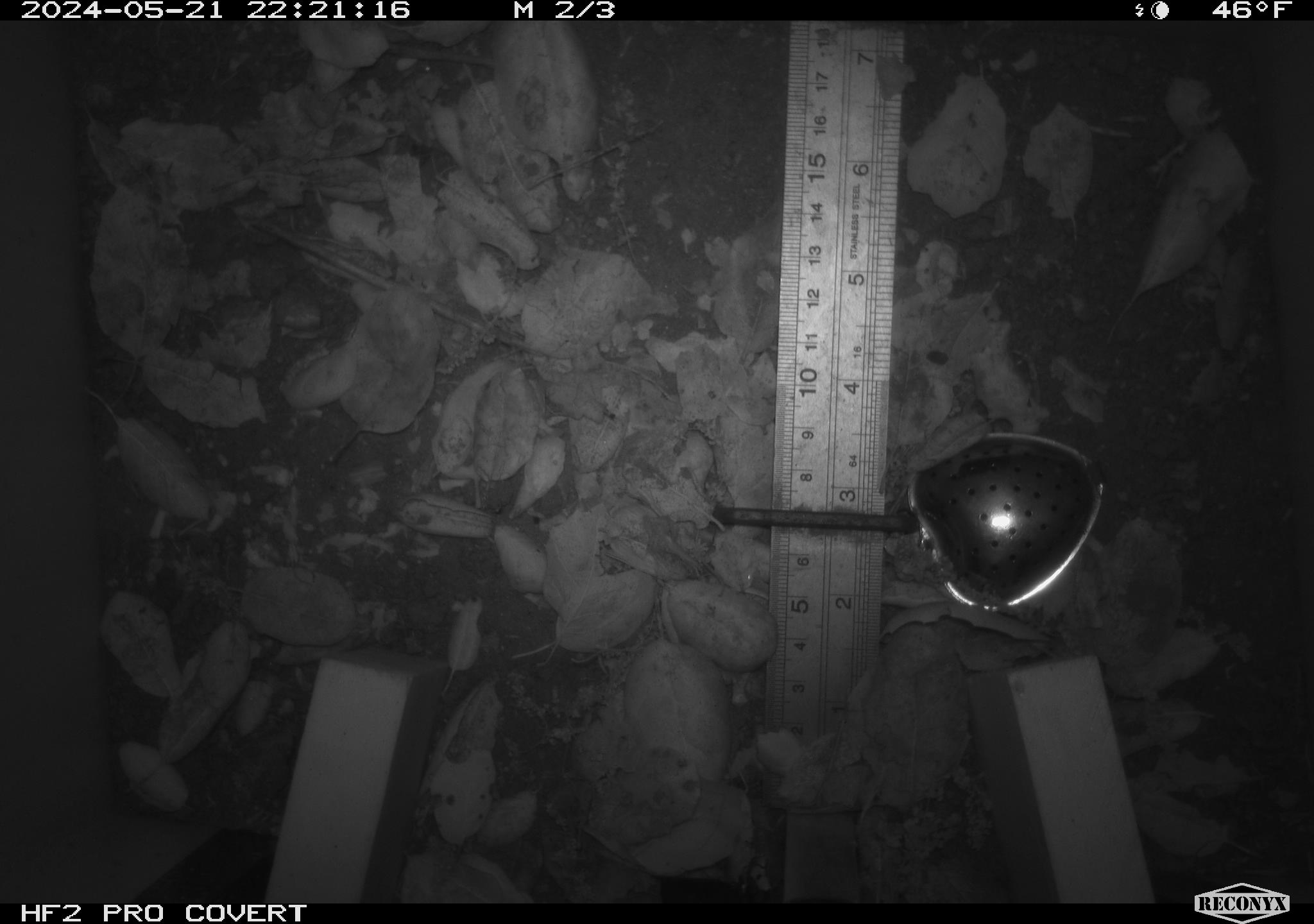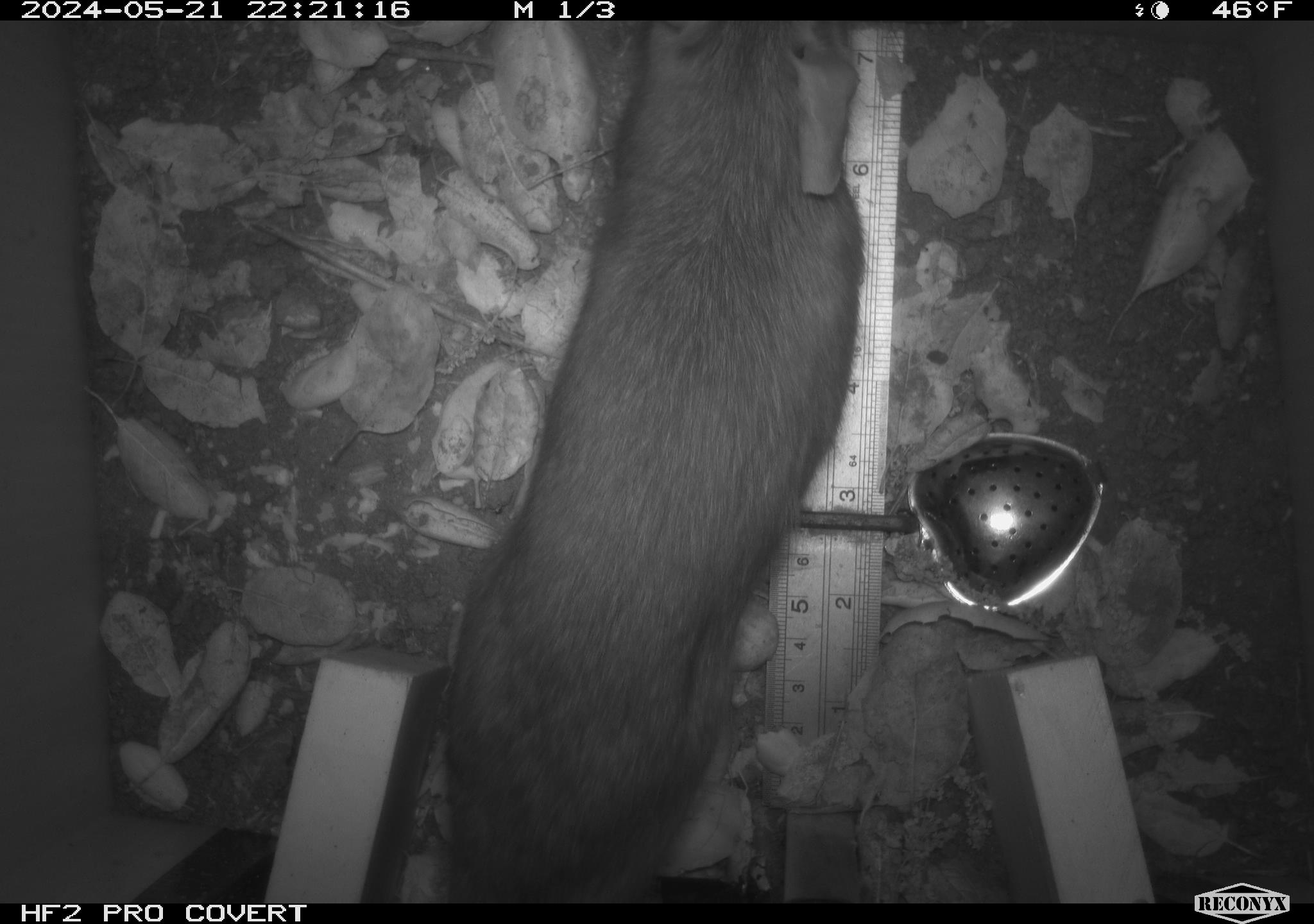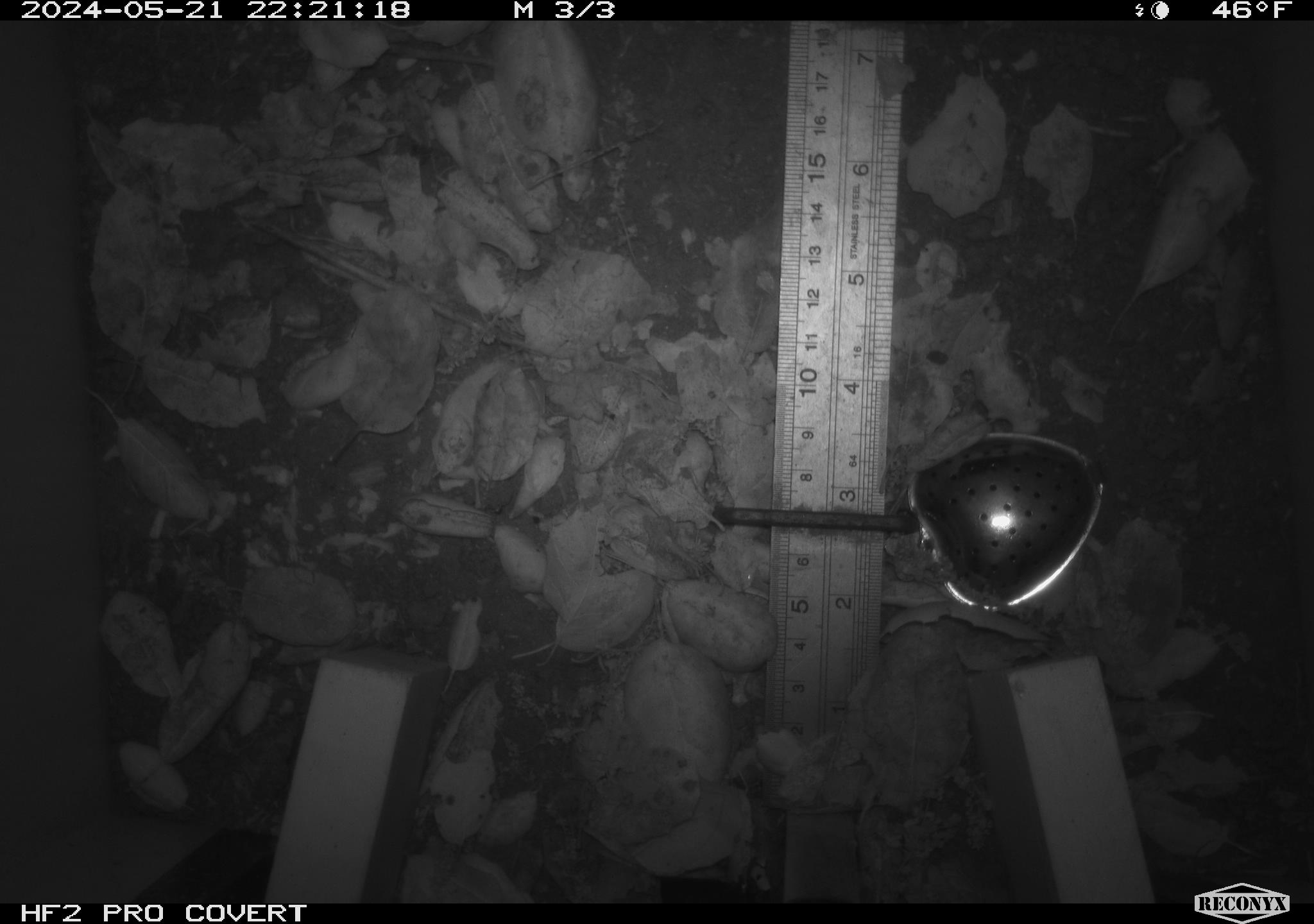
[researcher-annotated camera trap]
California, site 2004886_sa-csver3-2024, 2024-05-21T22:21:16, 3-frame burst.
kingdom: Animalia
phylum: Chordata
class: Mammalia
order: Rodentia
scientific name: Rodentia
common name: rodent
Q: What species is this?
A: Rodent (Rodentia).